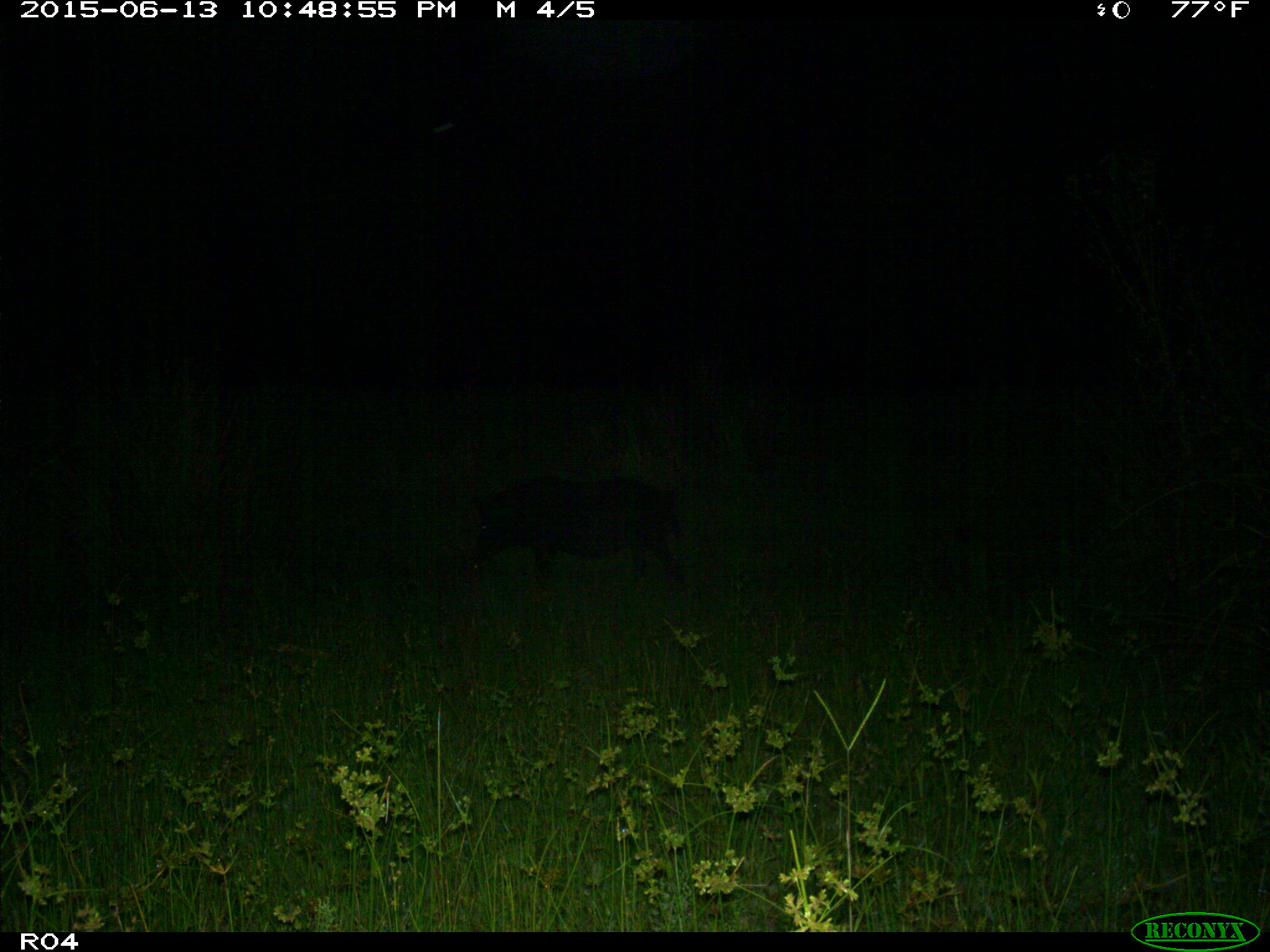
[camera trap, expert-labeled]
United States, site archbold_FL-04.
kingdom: Animalia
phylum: Chordata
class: Mammalia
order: Artiodactyla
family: Suidae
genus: Sus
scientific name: Sus scrofa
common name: wild boar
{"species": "Sus scrofa (wild boar)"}